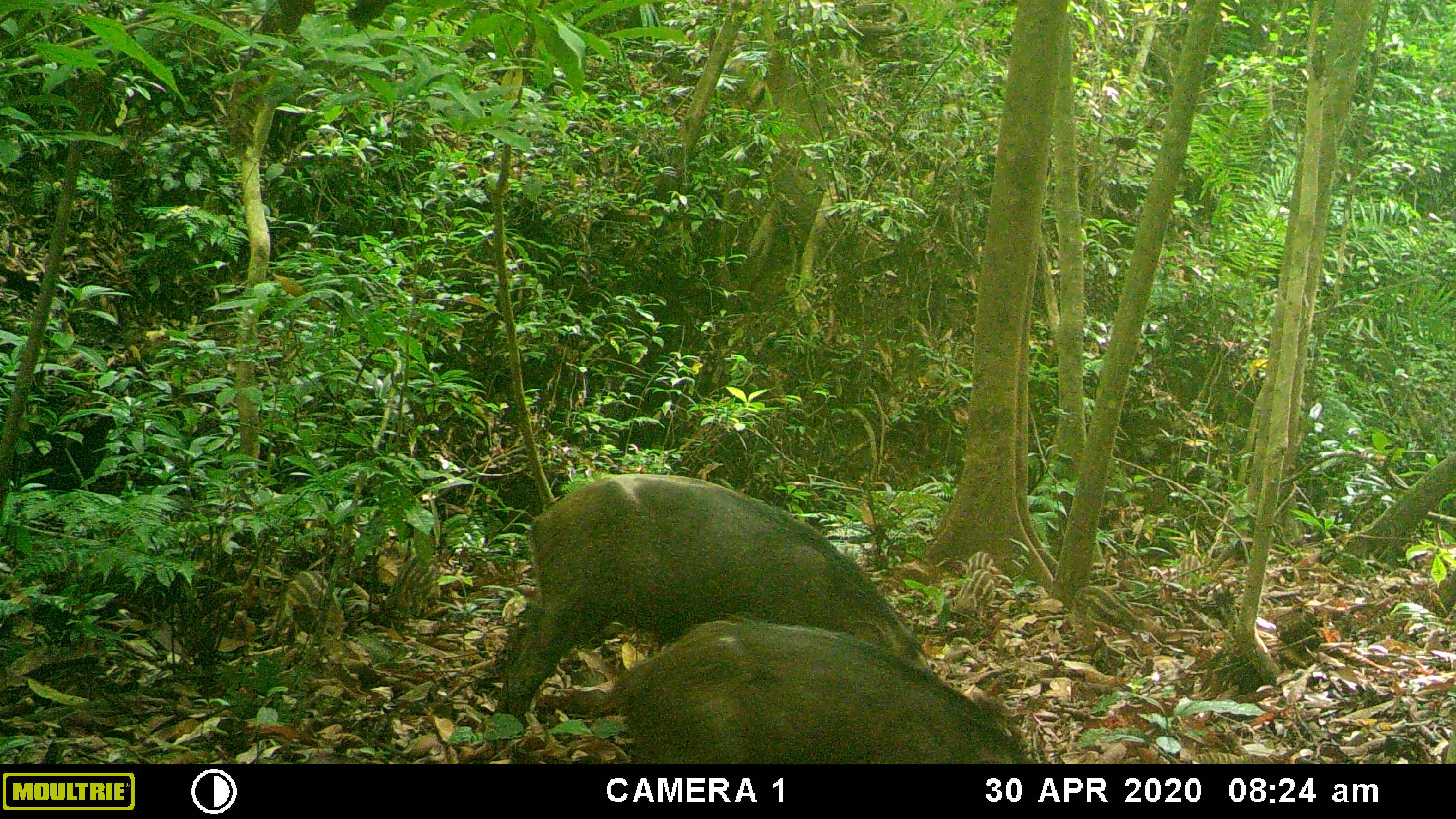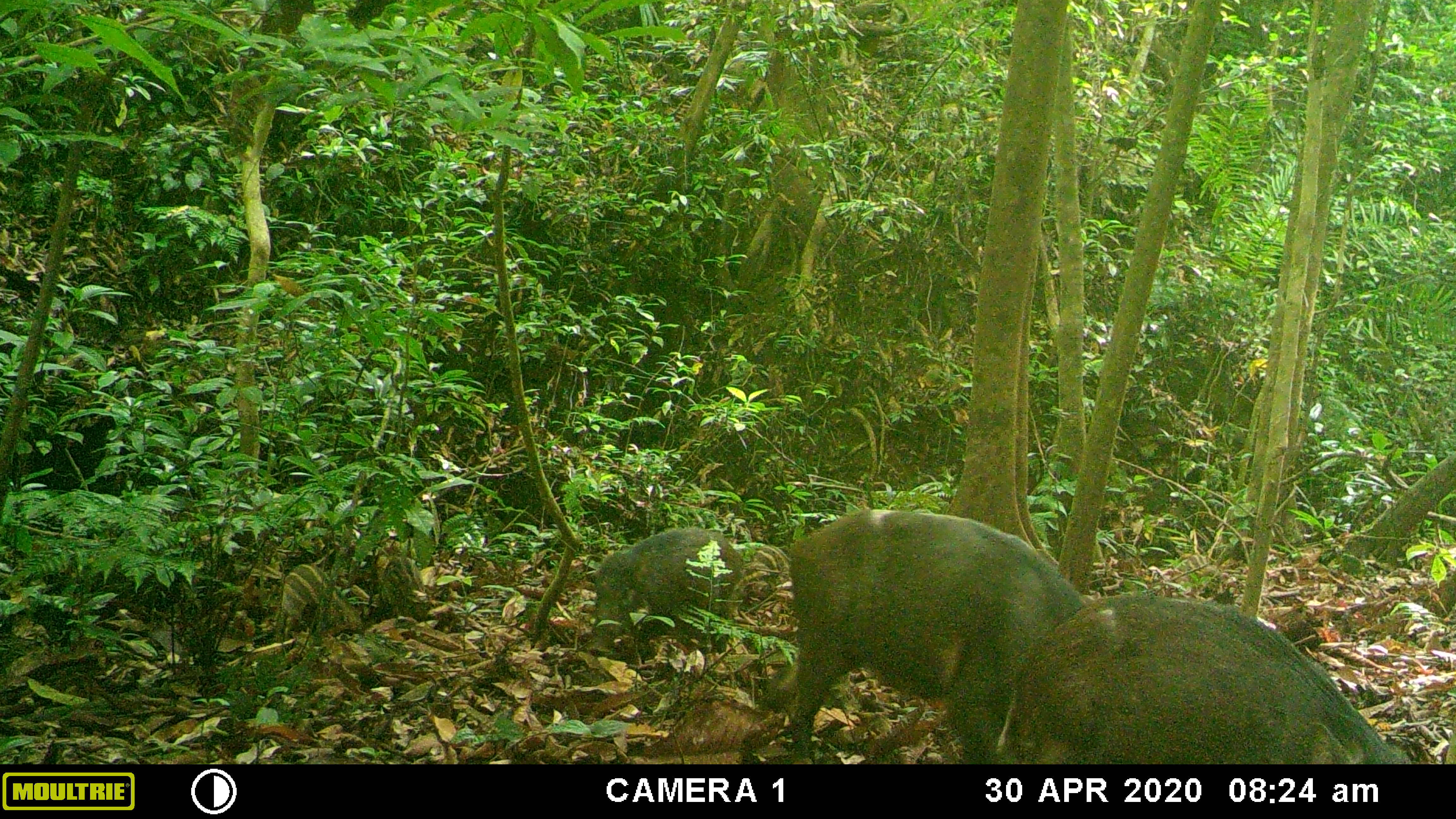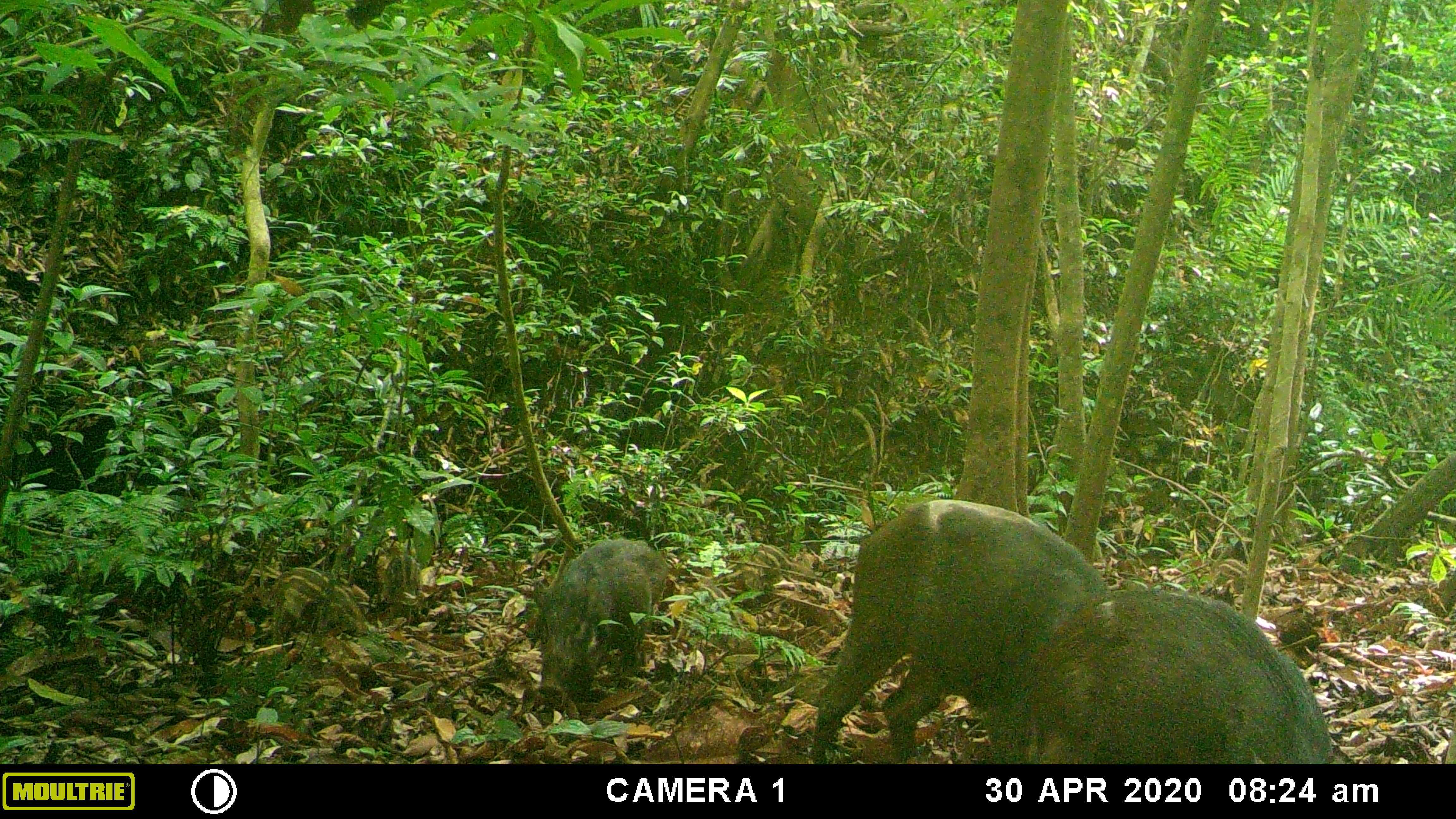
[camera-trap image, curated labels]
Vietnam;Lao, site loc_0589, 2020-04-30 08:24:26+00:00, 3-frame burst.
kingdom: Animalia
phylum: Chordata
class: Mammalia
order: Artiodactyla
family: Suidae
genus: Sus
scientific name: Sus scrofa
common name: eurasian wild pig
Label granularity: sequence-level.